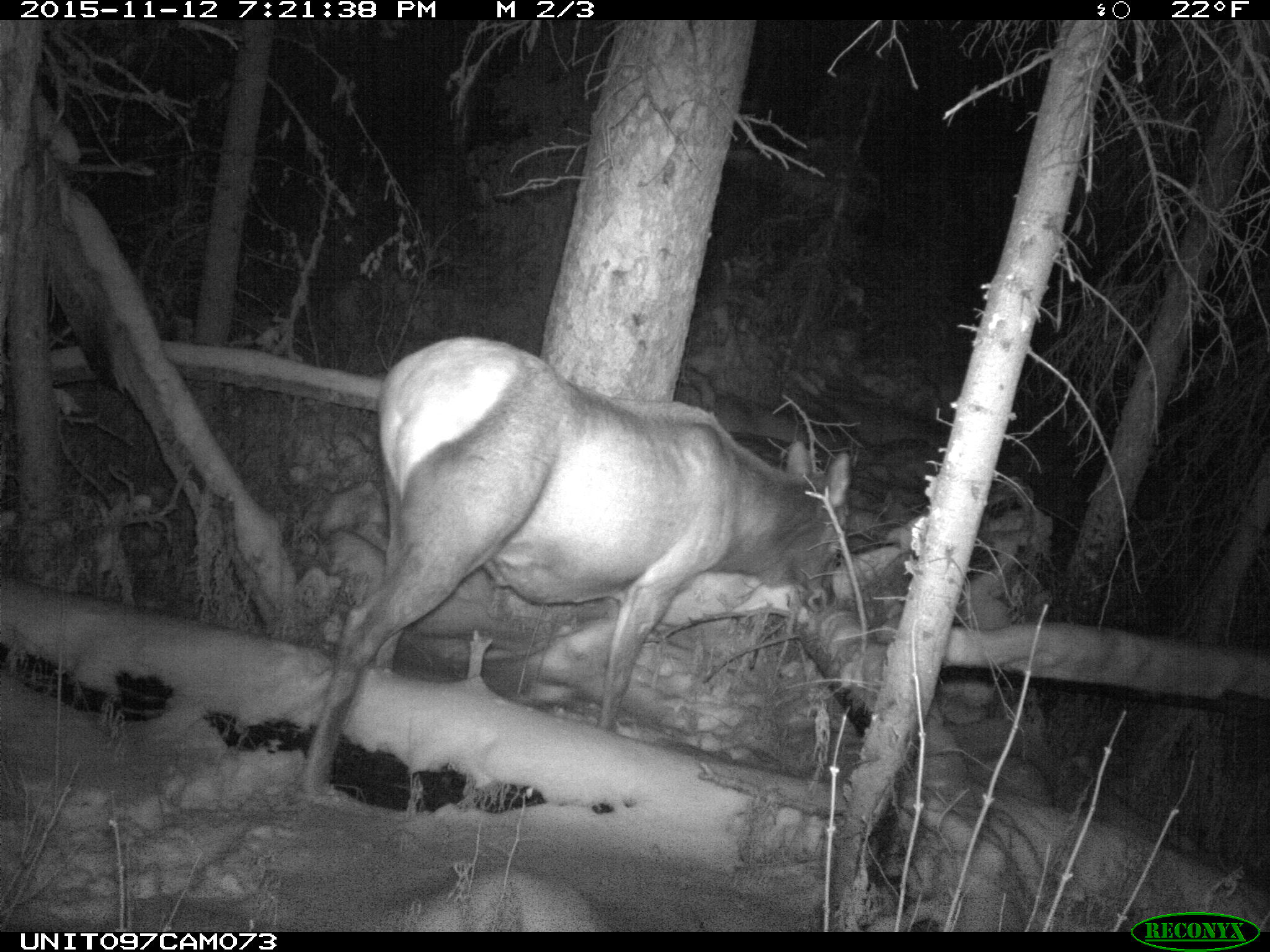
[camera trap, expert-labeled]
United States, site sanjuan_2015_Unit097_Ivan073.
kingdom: Animalia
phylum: Chordata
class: Mammalia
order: Artiodactyla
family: Cervidae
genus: Cervus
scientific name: Cervus elaphus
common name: red deer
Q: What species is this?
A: Cervus elaphus (red deer).